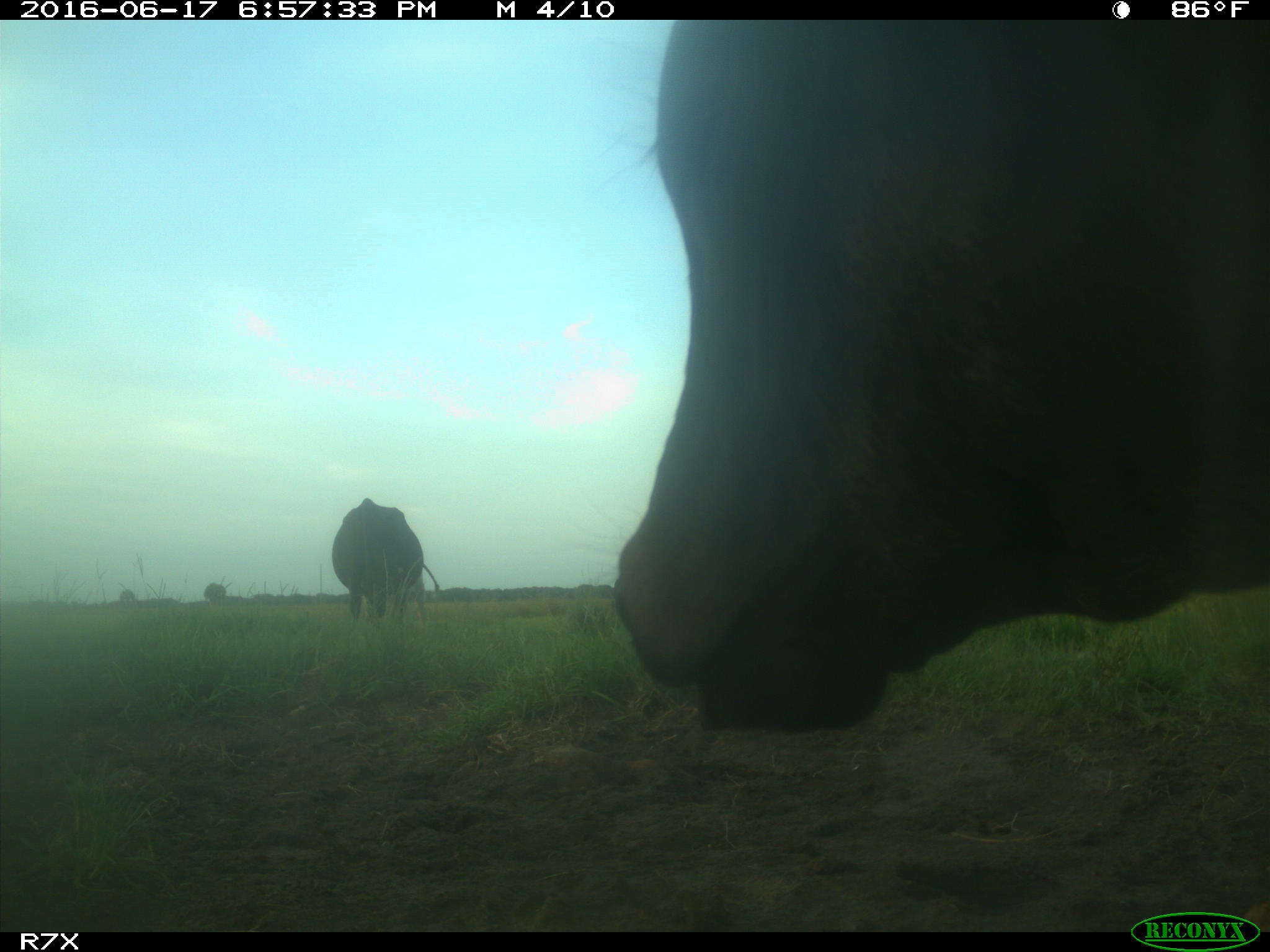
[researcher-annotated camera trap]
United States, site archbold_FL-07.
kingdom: Animalia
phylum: Chordata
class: Mammalia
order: Artiodactyla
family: Bovidae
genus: Bos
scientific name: Bos taurus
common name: domestic cow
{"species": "Bos taurus (domestic cow)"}